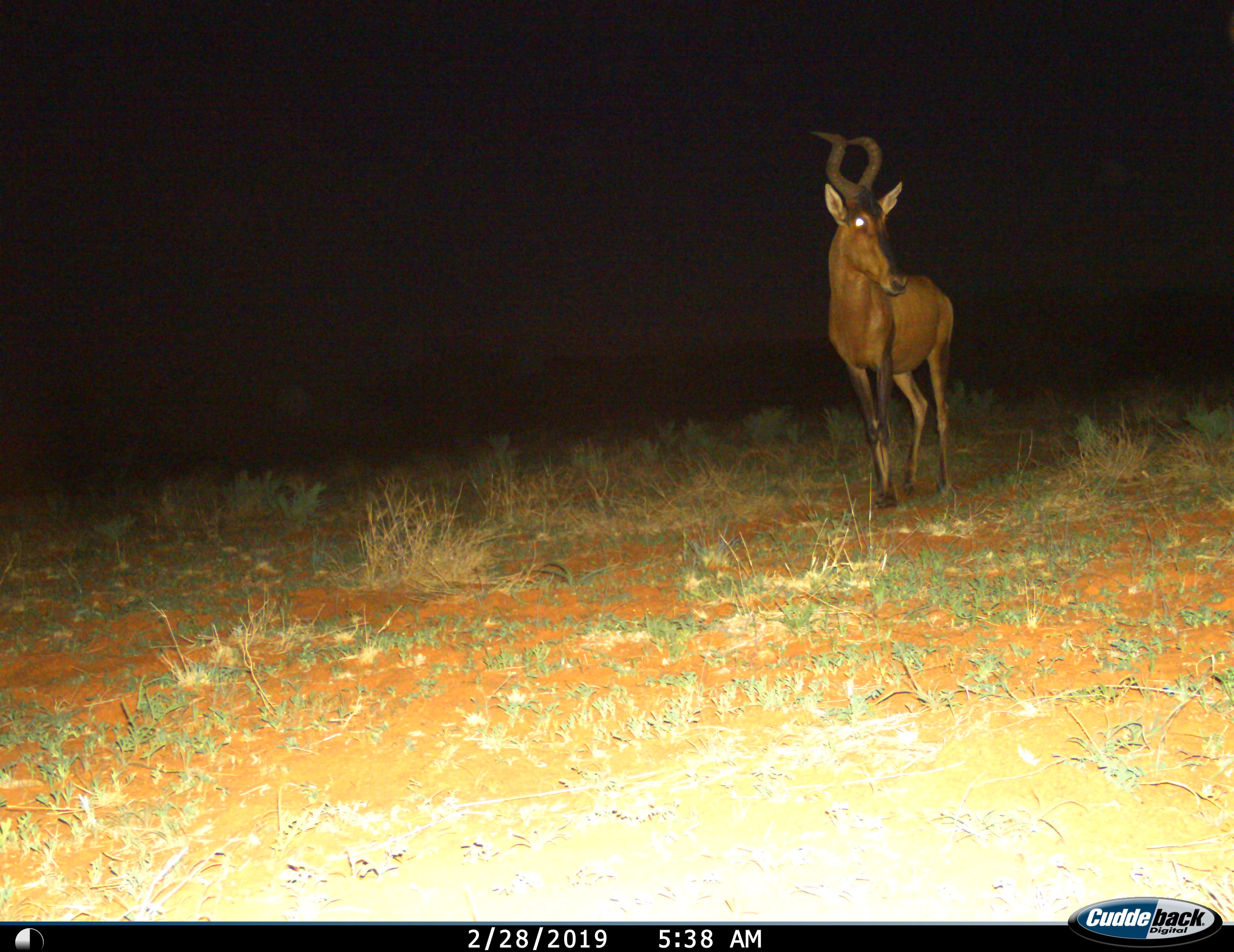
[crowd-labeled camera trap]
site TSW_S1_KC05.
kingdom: Animalia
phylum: Chordata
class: Mammalia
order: Artiodactyla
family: Bovidae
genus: Alcelaphus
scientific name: Alcelaphus buselaphus caama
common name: red hartebeest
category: hartebeestred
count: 1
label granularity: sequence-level